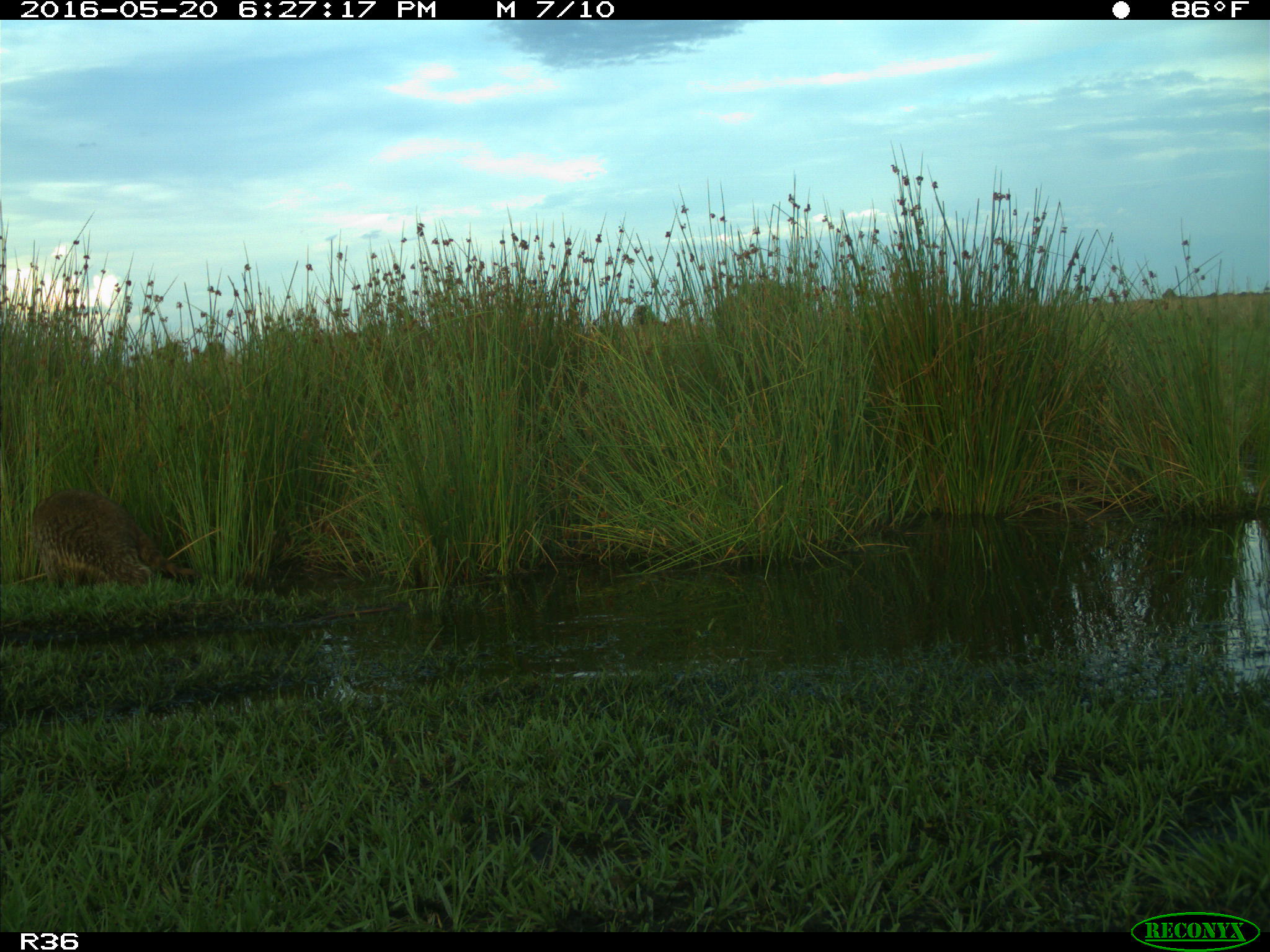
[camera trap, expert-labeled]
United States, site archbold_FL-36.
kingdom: Animalia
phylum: Chordata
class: Mammalia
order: Carnivora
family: Procyonidae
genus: Procyon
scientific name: Procyon lotor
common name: common raccoon